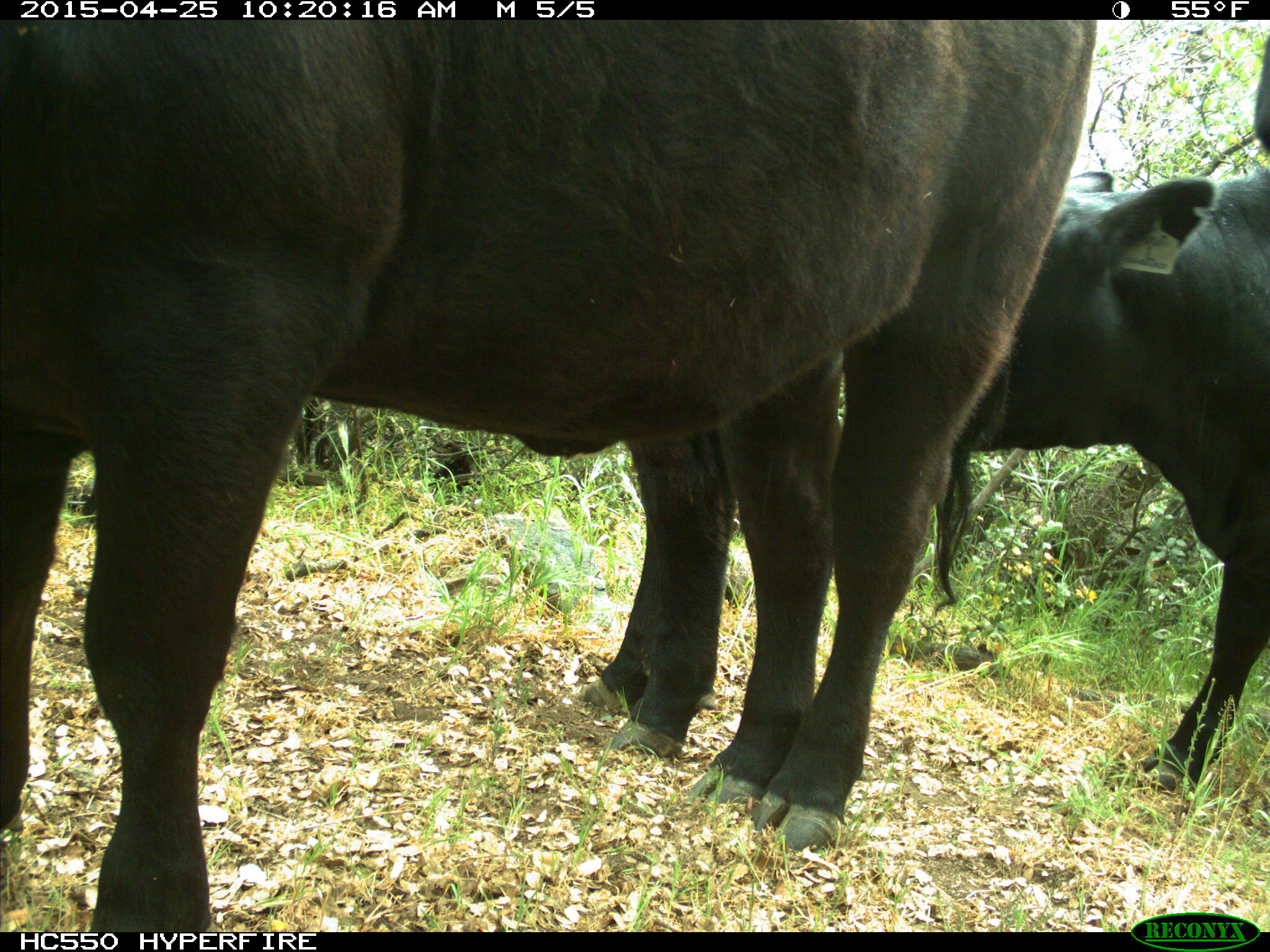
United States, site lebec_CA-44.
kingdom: Animalia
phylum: Chordata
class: Mammalia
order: Artiodactyla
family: Suidae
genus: Sus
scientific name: Sus scrofa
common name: wild boar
Sus scrofa (wild boar).